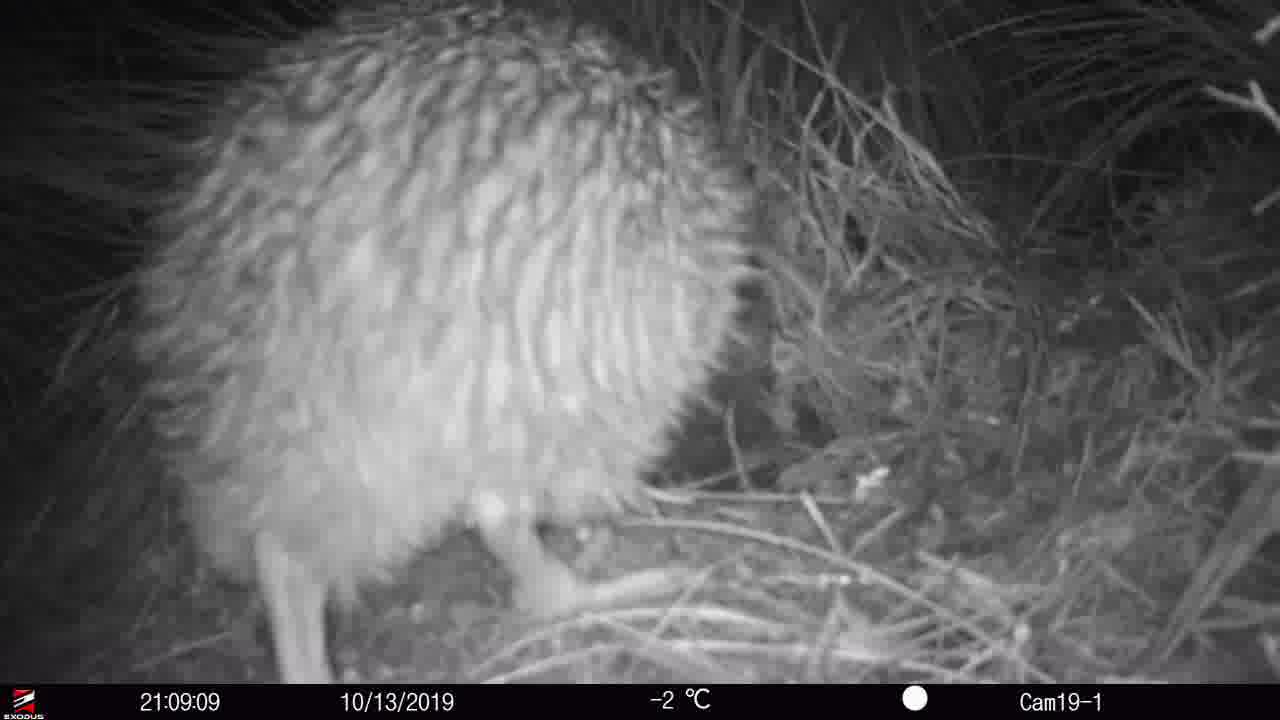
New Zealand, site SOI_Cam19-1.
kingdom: Animalia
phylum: Chordata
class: Aves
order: Apterygiformes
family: Apterygidae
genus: Apteryx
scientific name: Apteryx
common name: kiwi